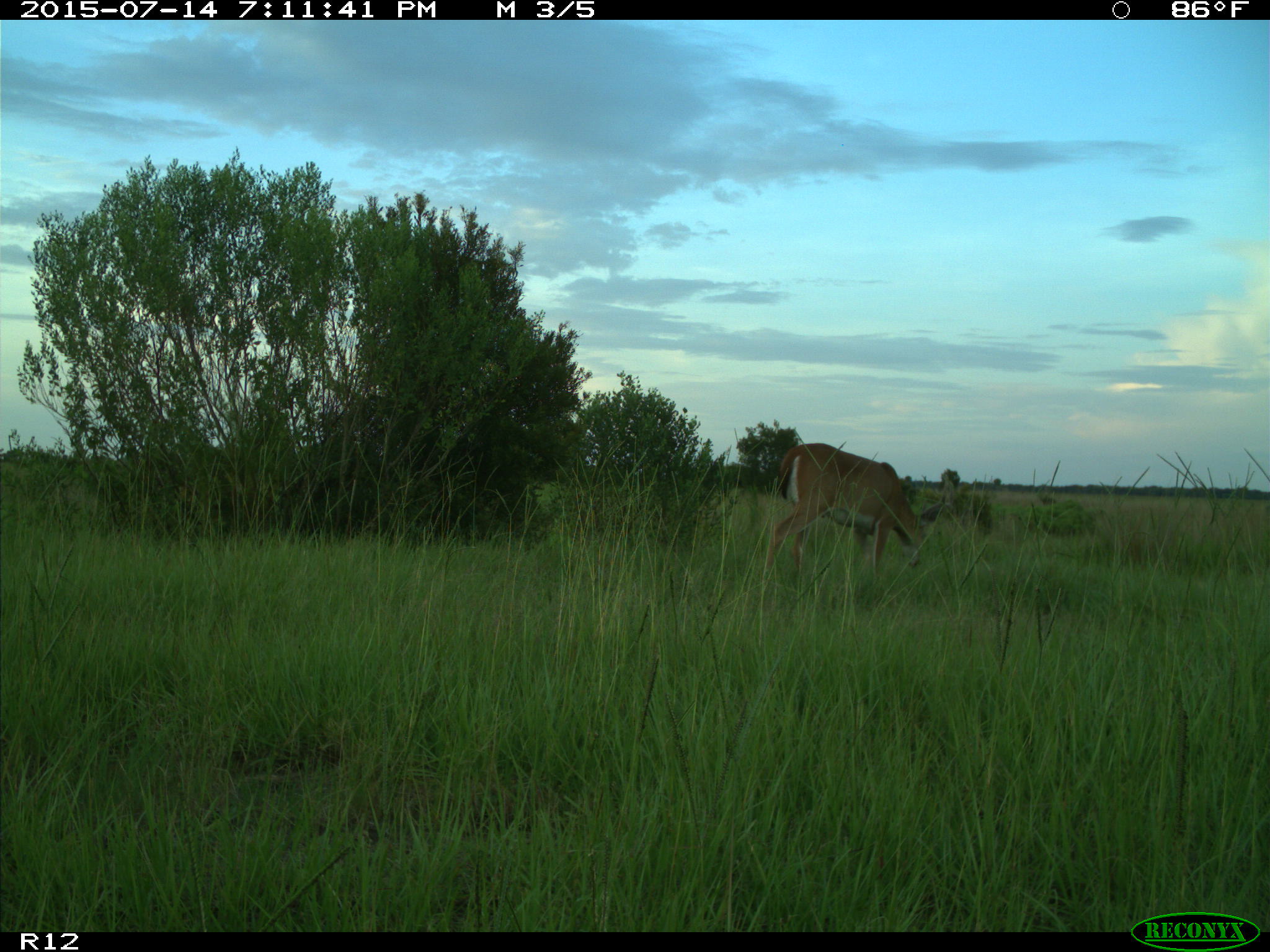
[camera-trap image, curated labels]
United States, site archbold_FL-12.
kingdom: Animalia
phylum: Chordata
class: Mammalia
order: Artiodactyla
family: Cervidae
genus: Odocoileus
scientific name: Odocoileus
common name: deer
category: unidentified deer